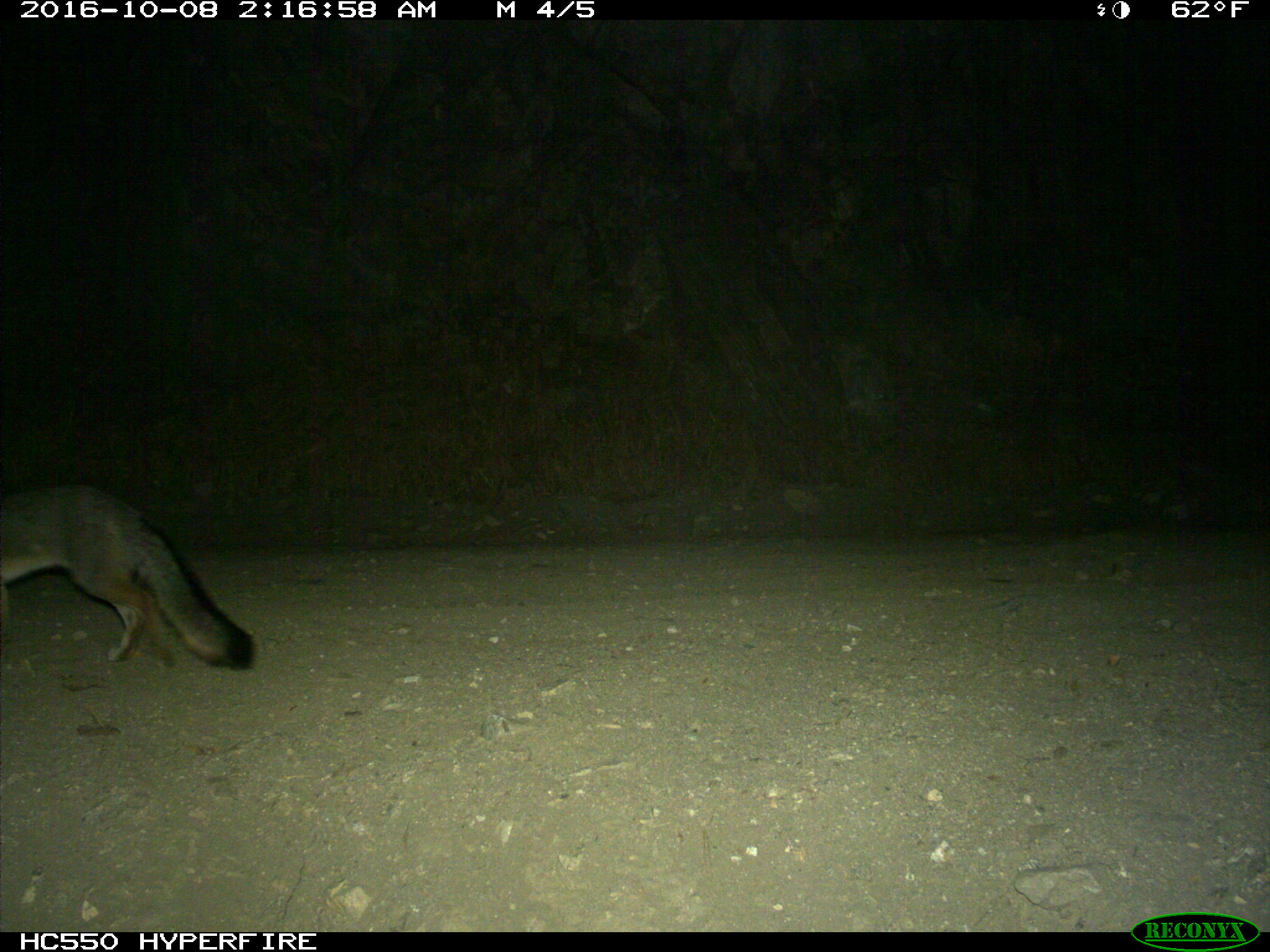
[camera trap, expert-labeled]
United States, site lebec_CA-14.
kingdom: Animalia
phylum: Chordata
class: Mammalia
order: Carnivora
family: Canidae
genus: Urocyon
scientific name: Urocyon cinereoargenteus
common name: gray fox